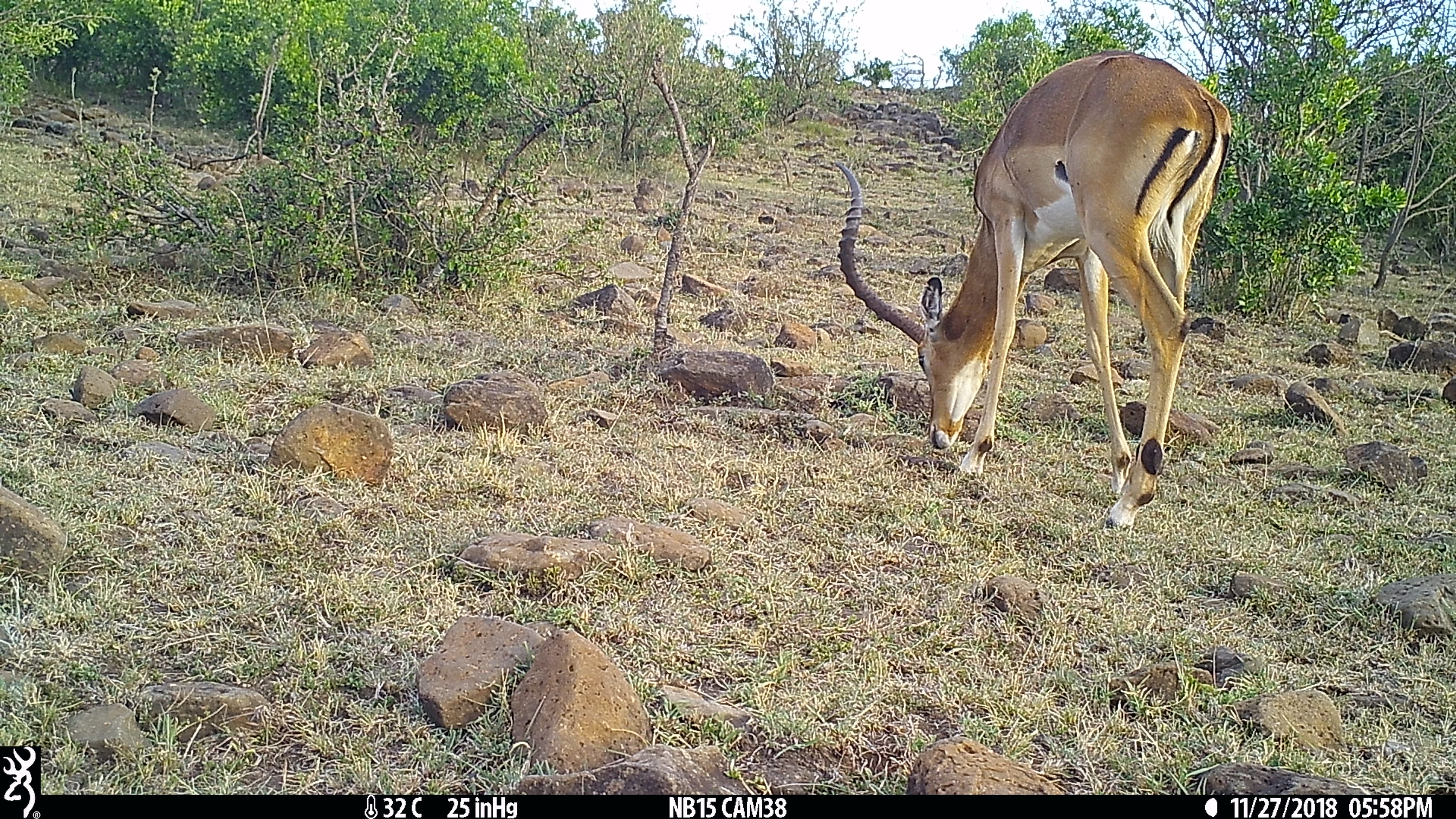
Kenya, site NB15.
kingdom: Animalia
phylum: Chordata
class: Mammalia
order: Artiodactyla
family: Bovidae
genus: Aepyceros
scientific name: Aepyceros melampus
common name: impala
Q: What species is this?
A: Impala (Aepyceros melampus).